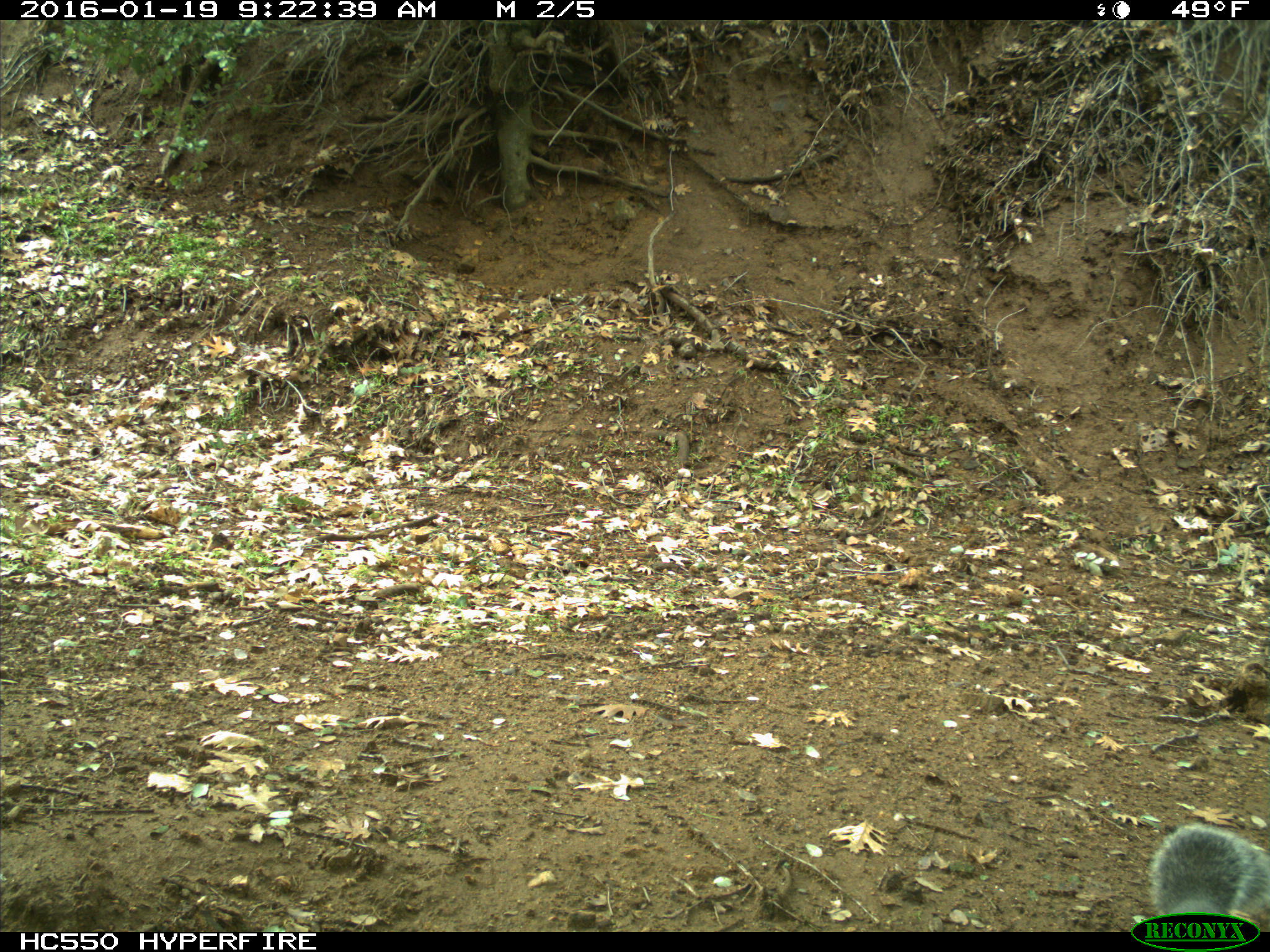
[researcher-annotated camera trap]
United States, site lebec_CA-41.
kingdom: Animalia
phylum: Chordata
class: Mammalia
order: Rodentia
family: Sciuridae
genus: Sciurus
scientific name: Sciurus carolinensis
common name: eastern gray squirrel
Sciurus carolinensis (eastern gray squirrel).